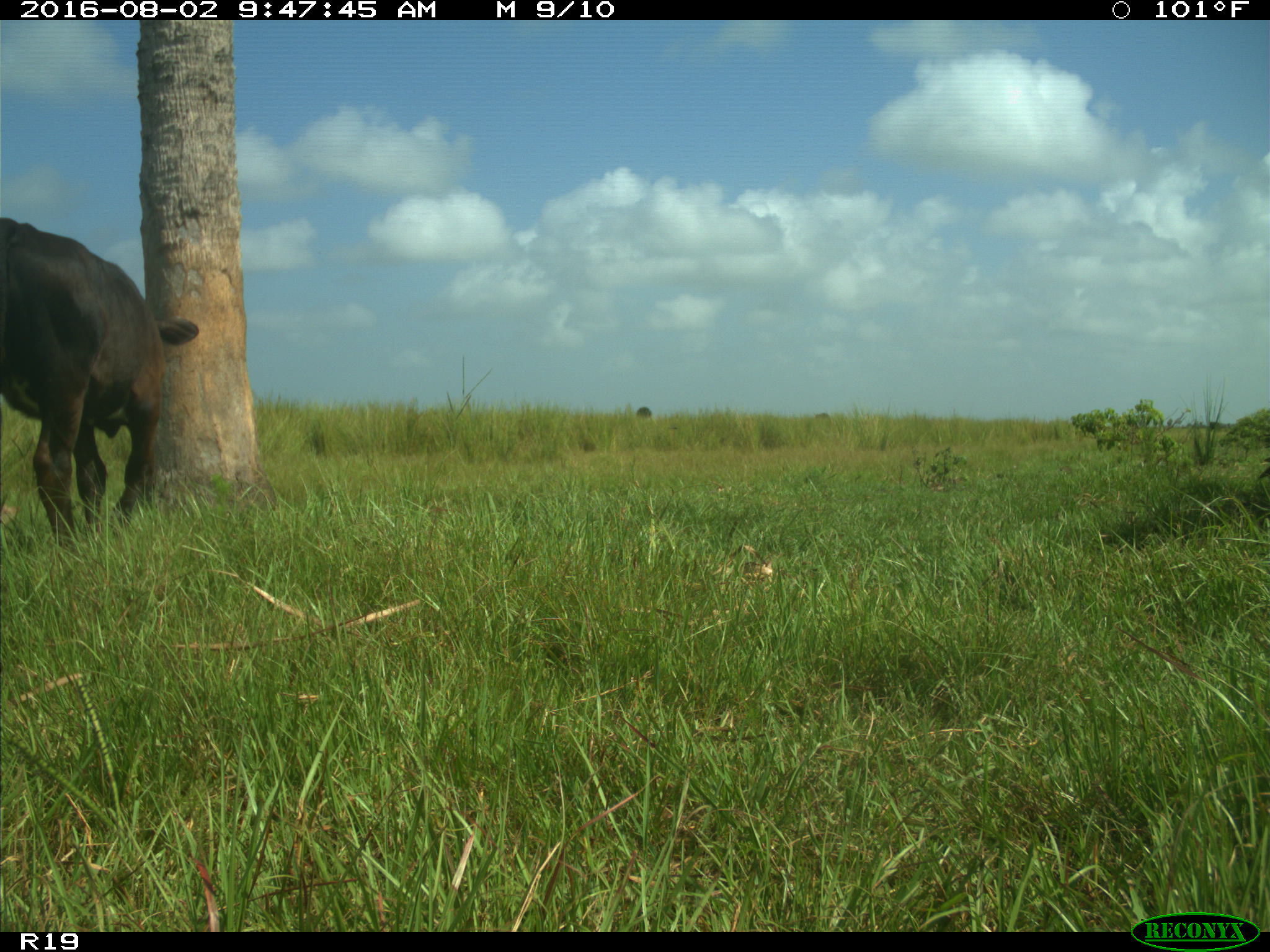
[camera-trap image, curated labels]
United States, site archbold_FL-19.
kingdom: Animalia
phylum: Chordata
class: Mammalia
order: Artiodactyla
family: Bovidae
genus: Bos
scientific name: Bos taurus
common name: domestic cow